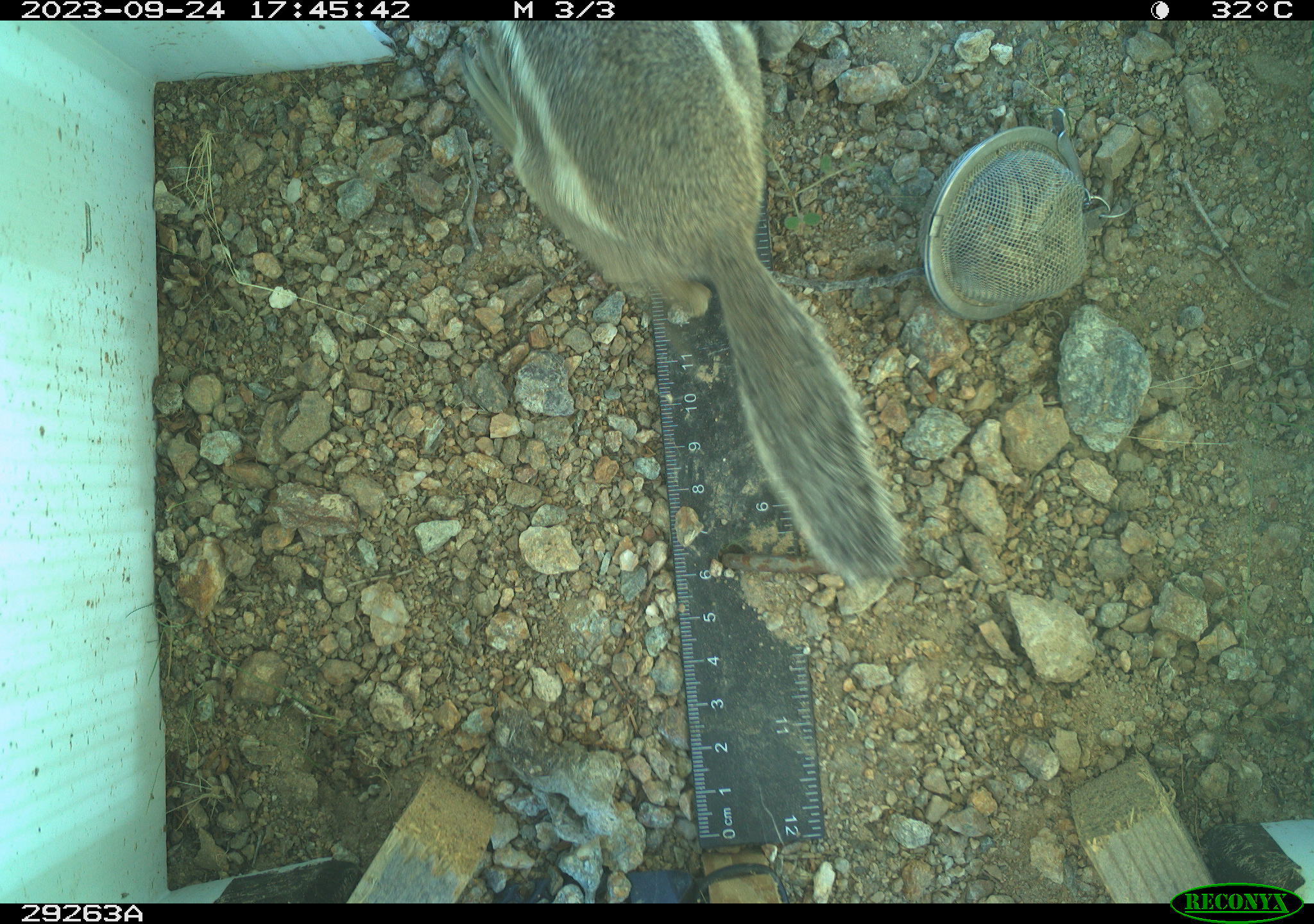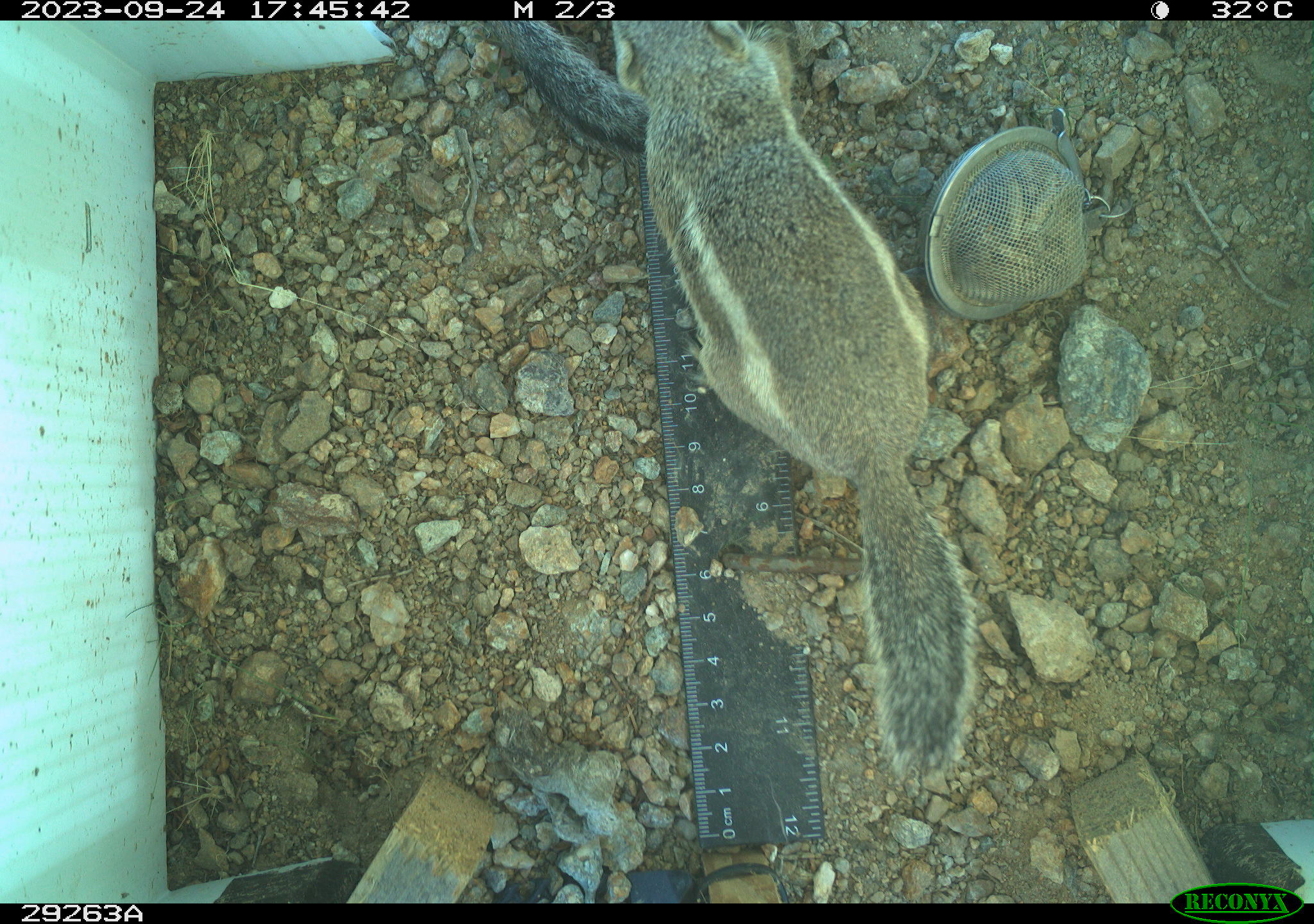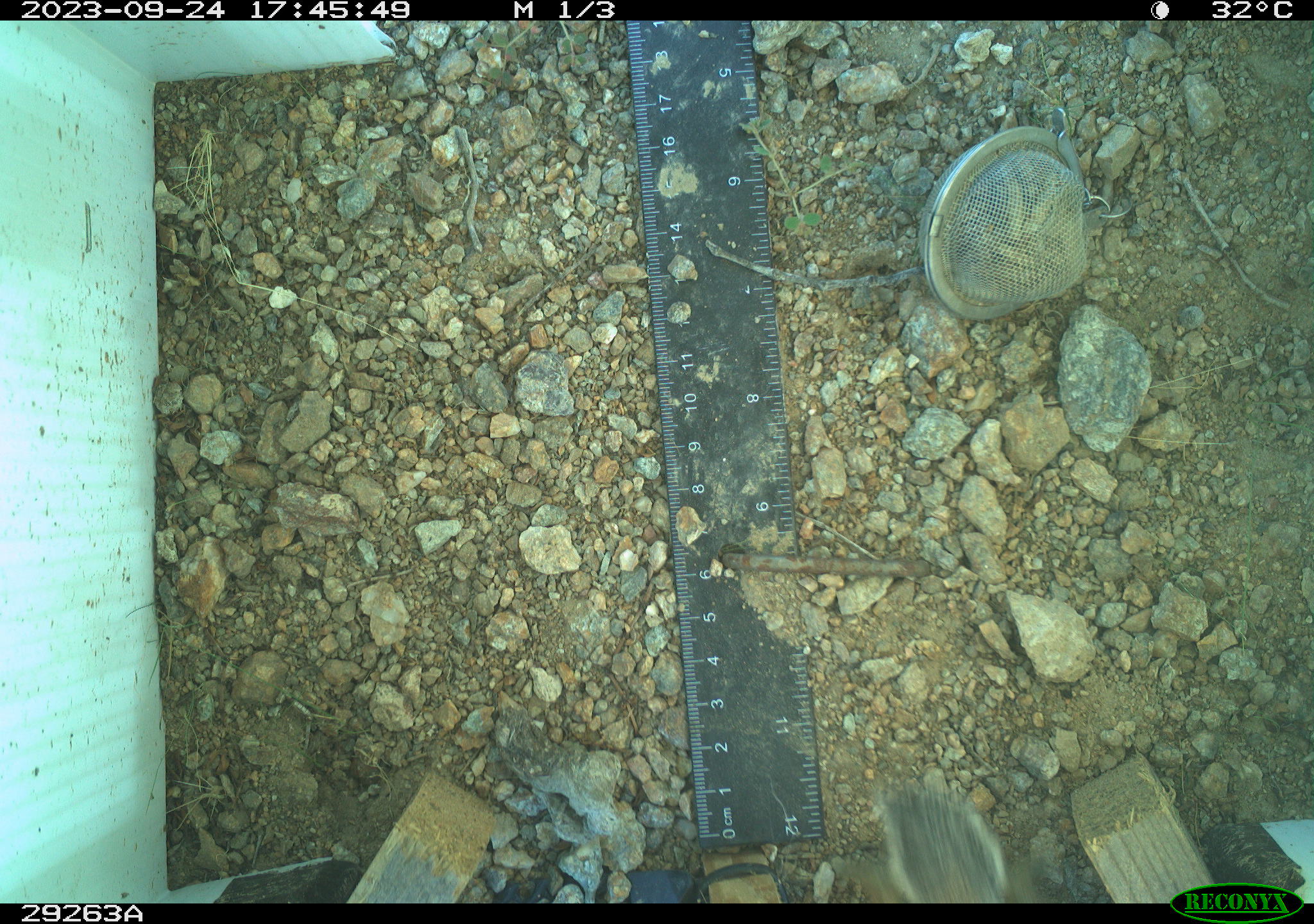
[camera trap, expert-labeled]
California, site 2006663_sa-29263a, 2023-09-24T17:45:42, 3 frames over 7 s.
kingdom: Animalia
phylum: Chordata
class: Mammalia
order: Rodentia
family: Sciuridae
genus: Ammospermophilus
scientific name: Ammospermophilus leucurus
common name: white-tailed antelope squirrel